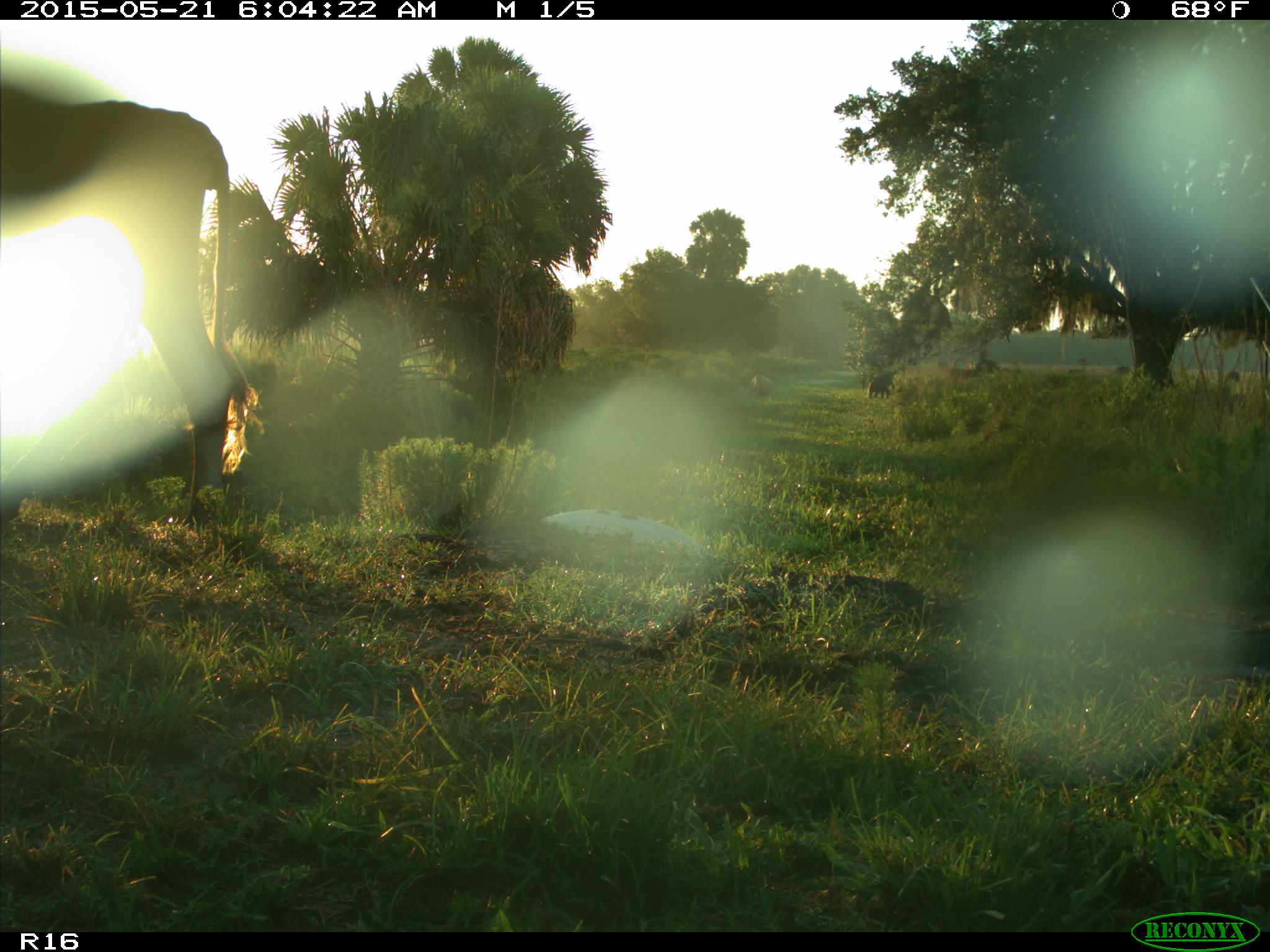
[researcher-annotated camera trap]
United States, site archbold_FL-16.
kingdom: Animalia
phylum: Chordata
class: Mammalia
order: Artiodactyla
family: Bovidae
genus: Bos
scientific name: Bos taurus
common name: domestic cow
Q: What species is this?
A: Bos taurus (domestic cow).